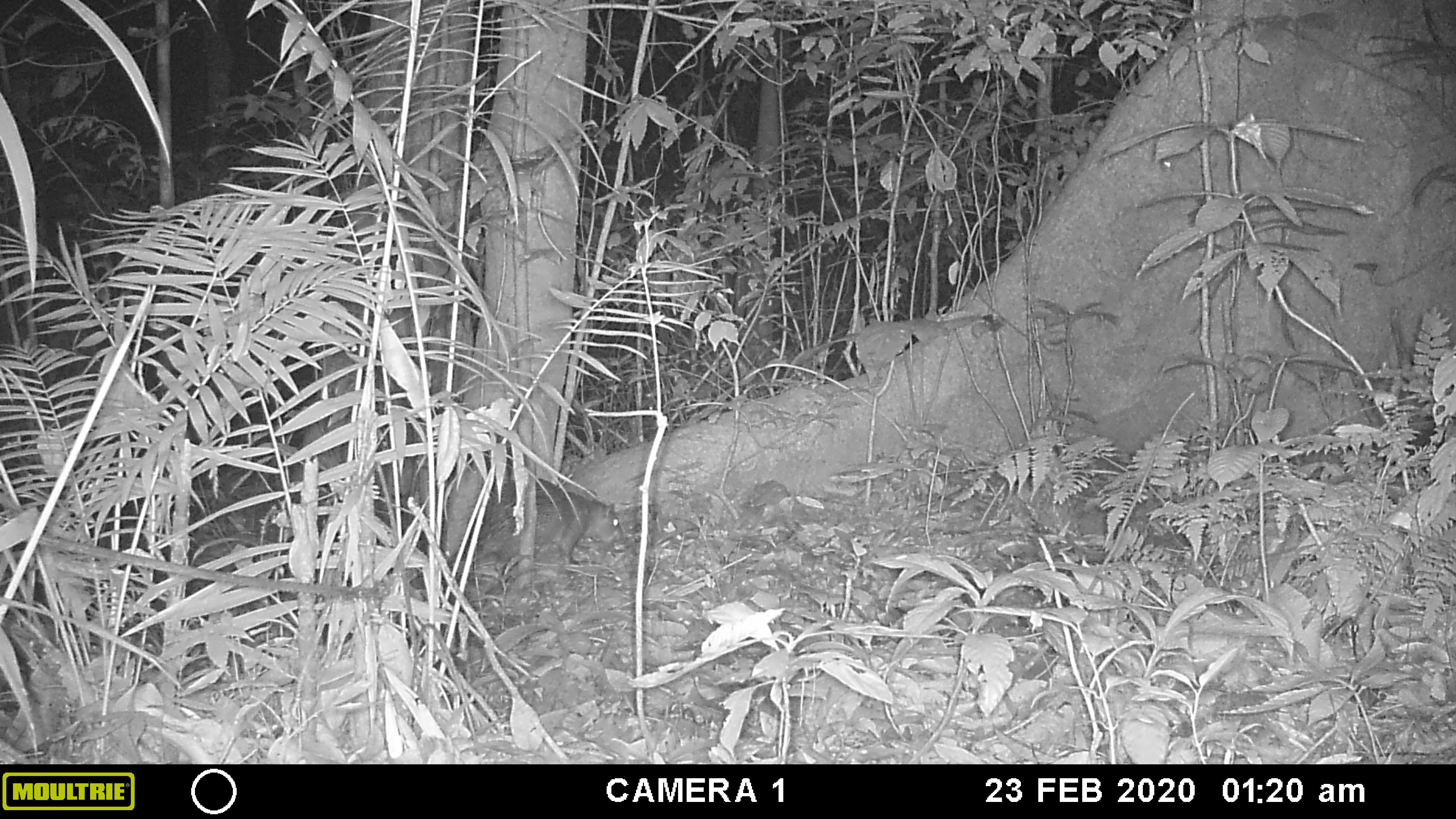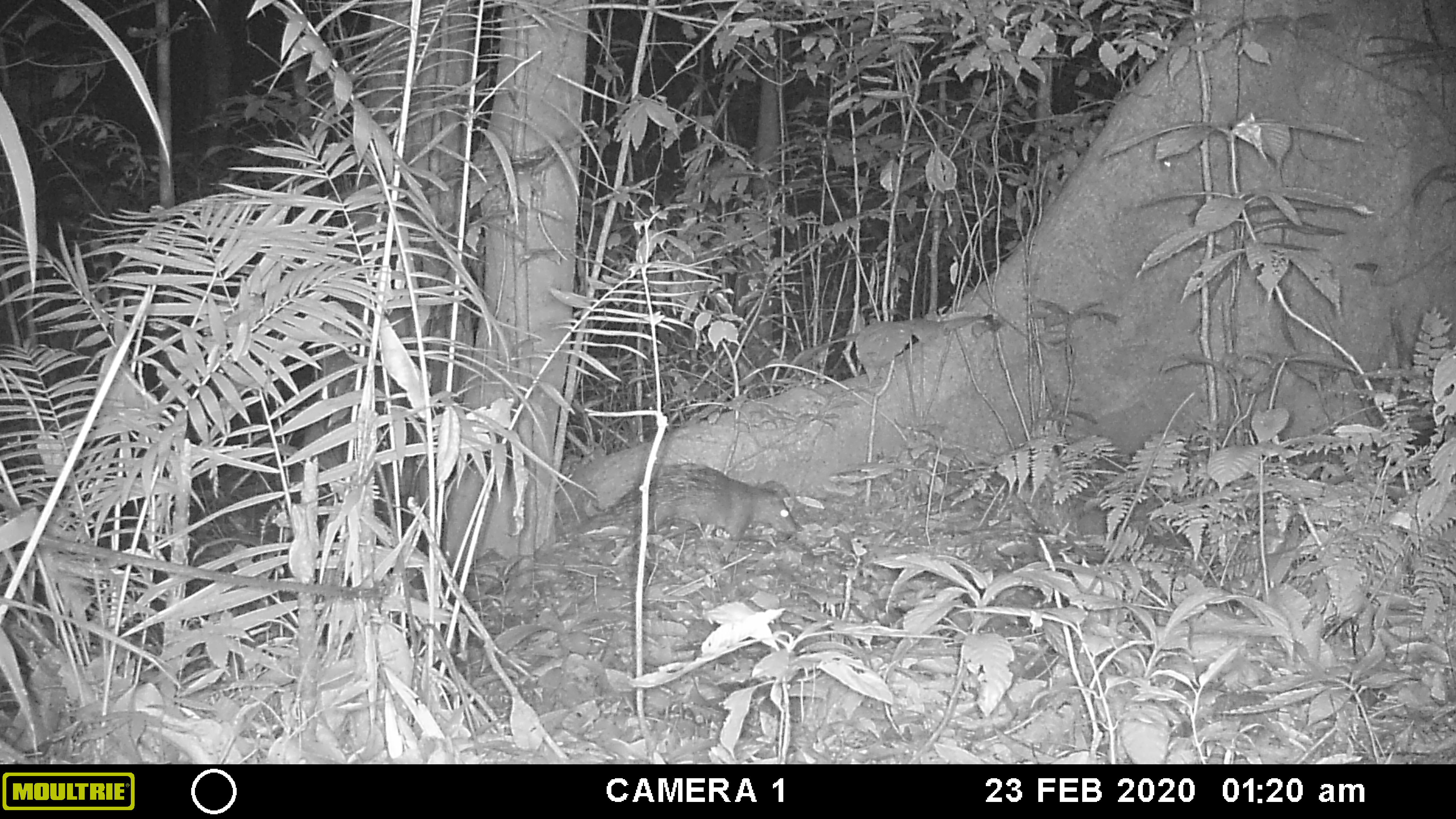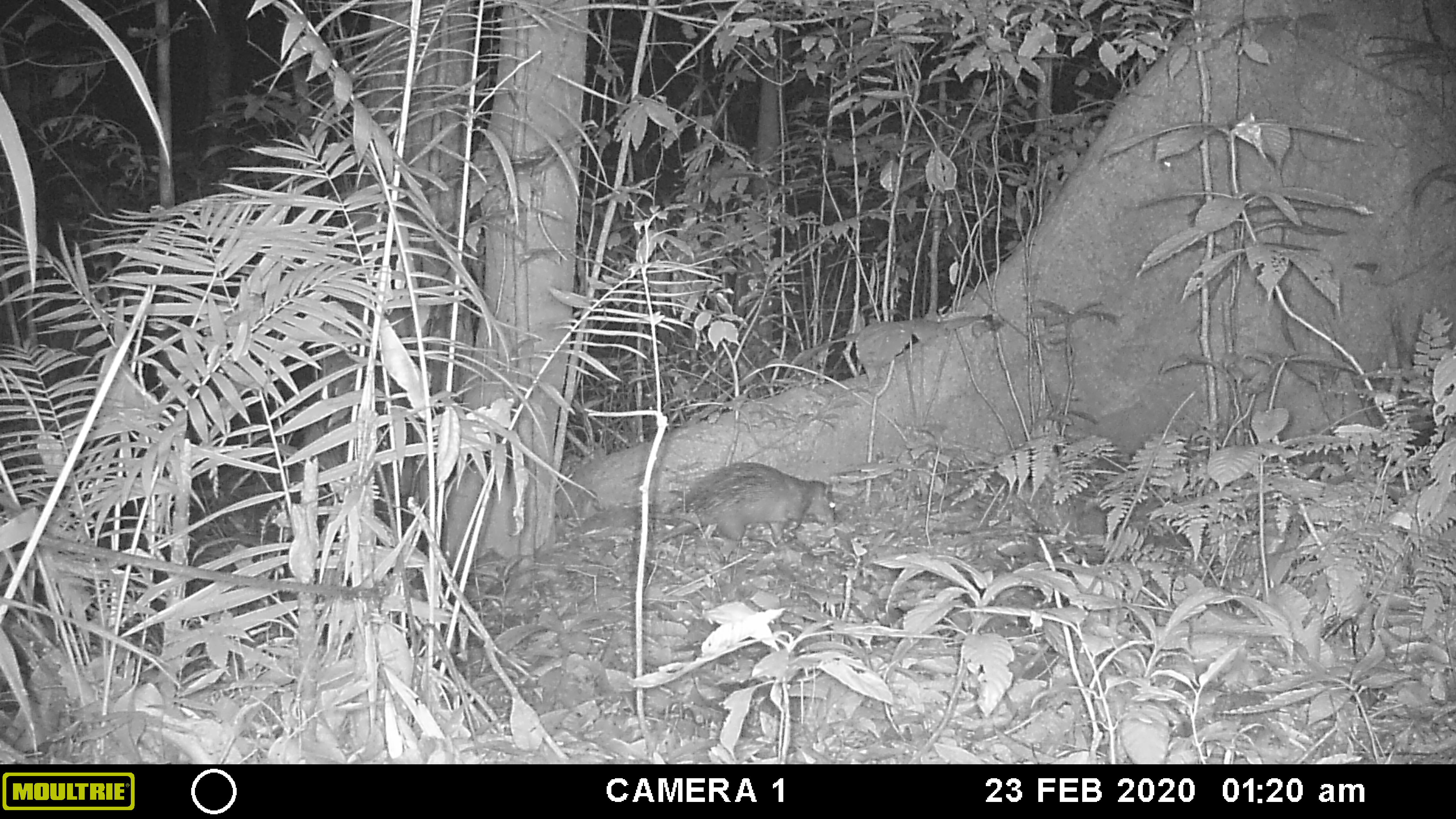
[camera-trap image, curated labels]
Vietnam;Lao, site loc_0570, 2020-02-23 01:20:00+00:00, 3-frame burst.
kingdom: Animalia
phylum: Chordata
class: Mammalia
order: Rodentia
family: Hystricidae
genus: Atherurus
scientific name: Atherurus macrourus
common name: asiatic brush-tailed porcupine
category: asiatic brush tailed porcupine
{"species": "asiatic brush tailed porcupine (asiatic brush-tailed porcupine) (Atherurus macrourus)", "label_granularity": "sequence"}